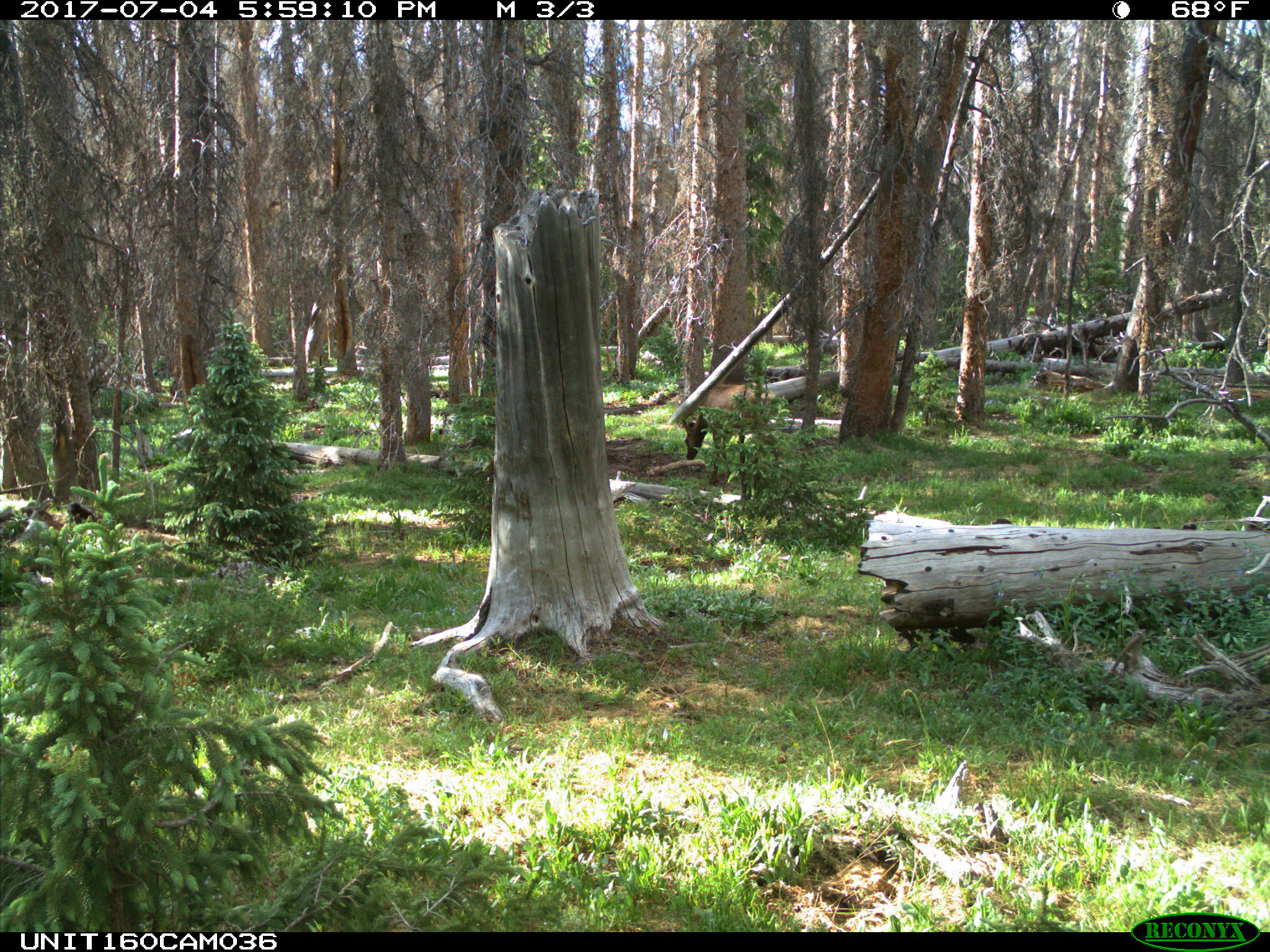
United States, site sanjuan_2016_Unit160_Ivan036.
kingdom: Animalia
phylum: Chordata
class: Mammalia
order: Artiodactyla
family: Cervidae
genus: Cervus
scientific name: Cervus elaphus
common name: red deer